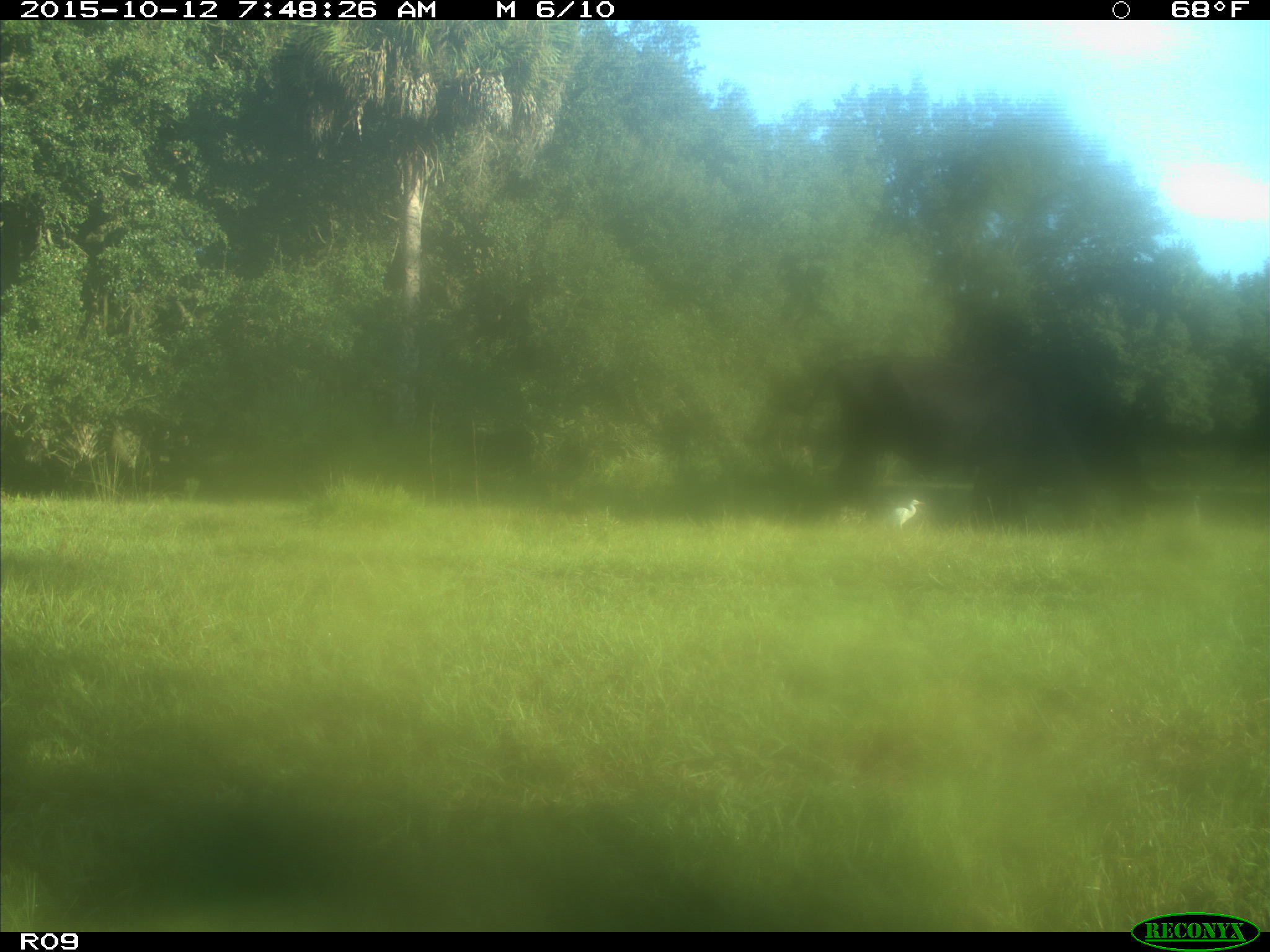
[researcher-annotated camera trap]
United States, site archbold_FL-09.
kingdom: Animalia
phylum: Chordata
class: Mammalia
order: Artiodactyla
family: Bovidae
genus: Bos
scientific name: Bos taurus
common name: domestic cow